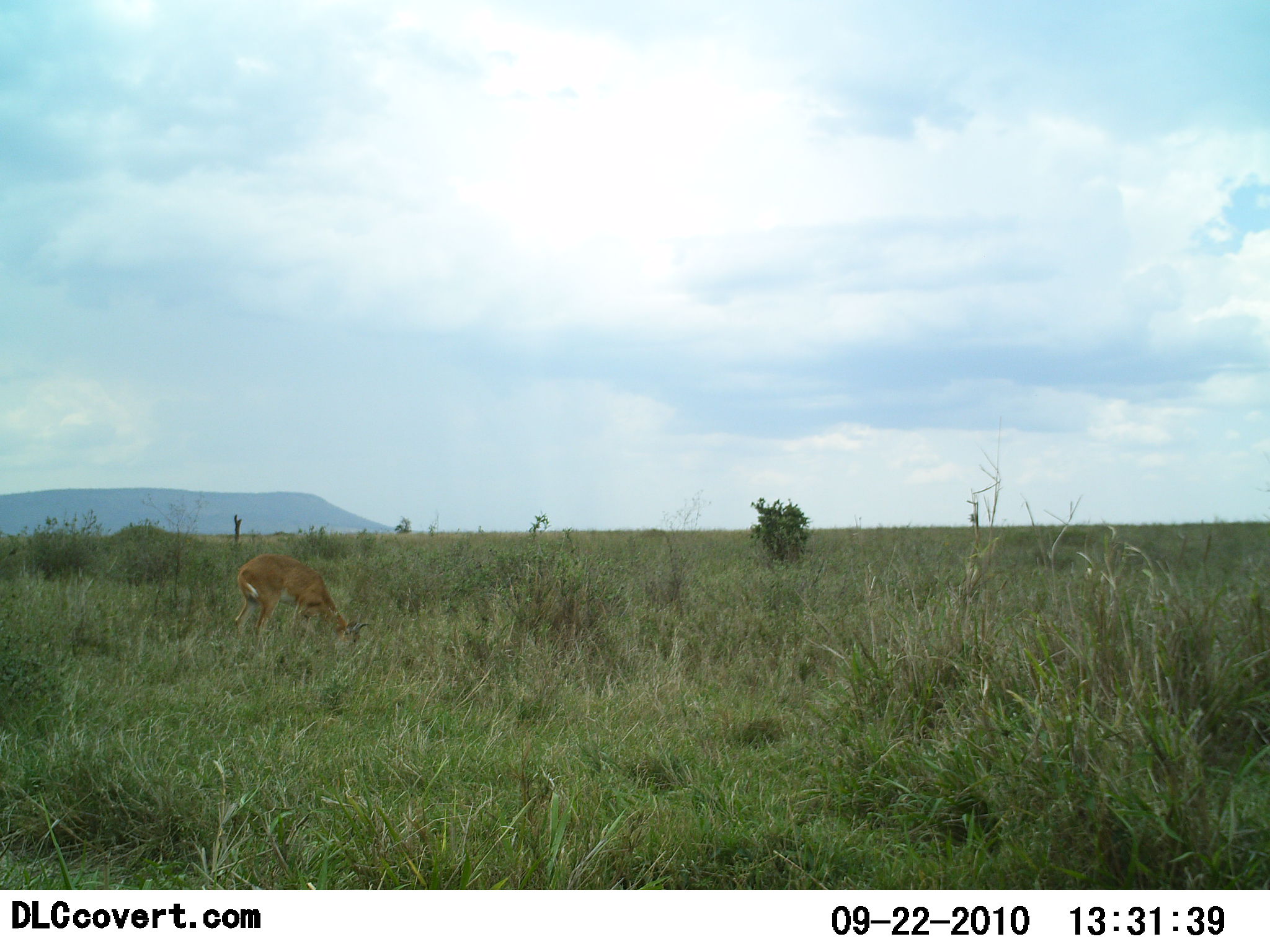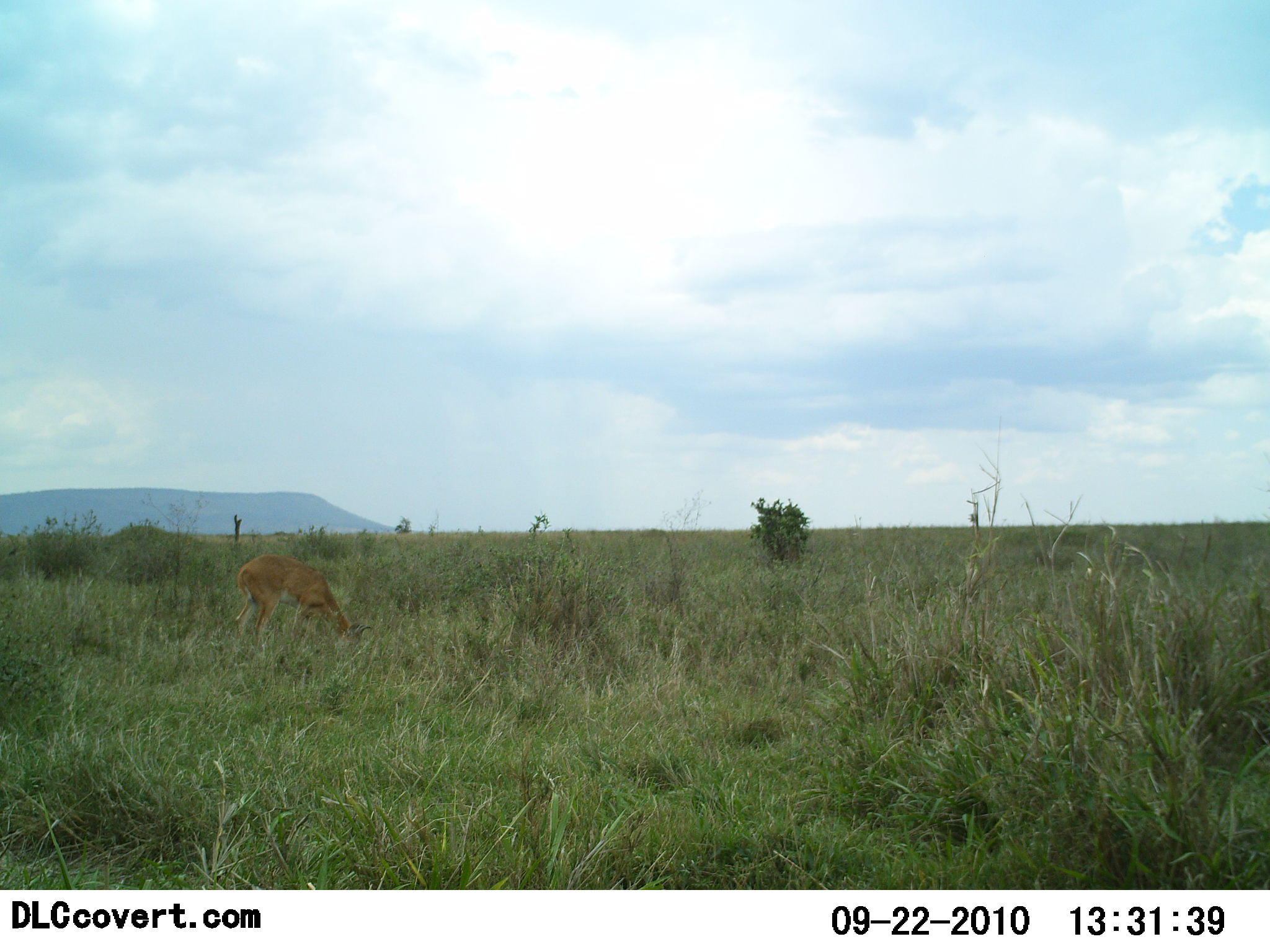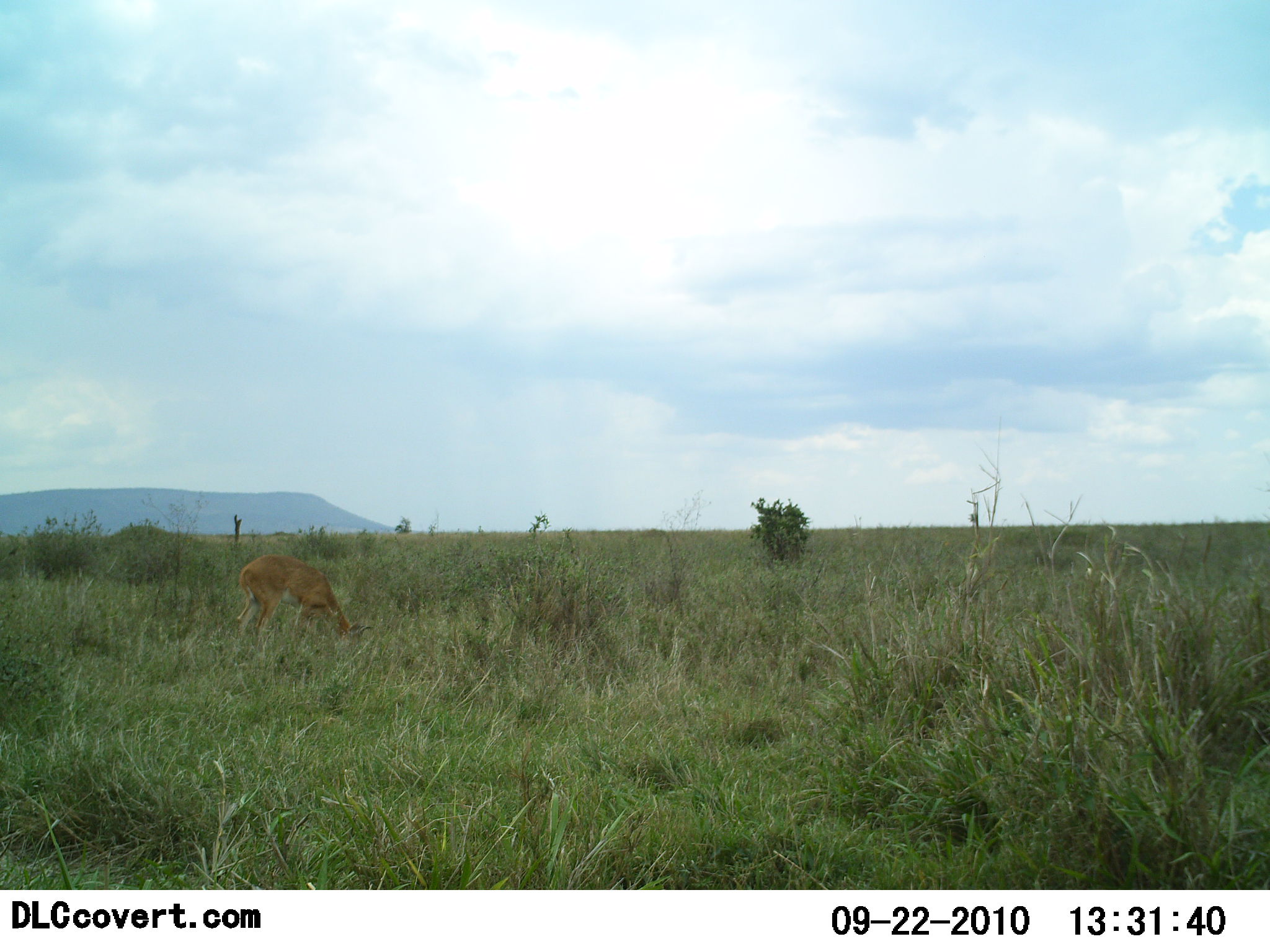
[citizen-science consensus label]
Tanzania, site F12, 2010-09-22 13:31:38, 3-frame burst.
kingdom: Animalia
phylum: Chordata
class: Mammalia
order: Artiodactyla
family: Bovidae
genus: Redunca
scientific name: Redunca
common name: reedbuck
Reedbuck (Redunca), count 1. Behavior (volunteer vote fractions): standing 33%, resting 0%, moving 0%, interacting 0%. Young present (vote fraction): 0%. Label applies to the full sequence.